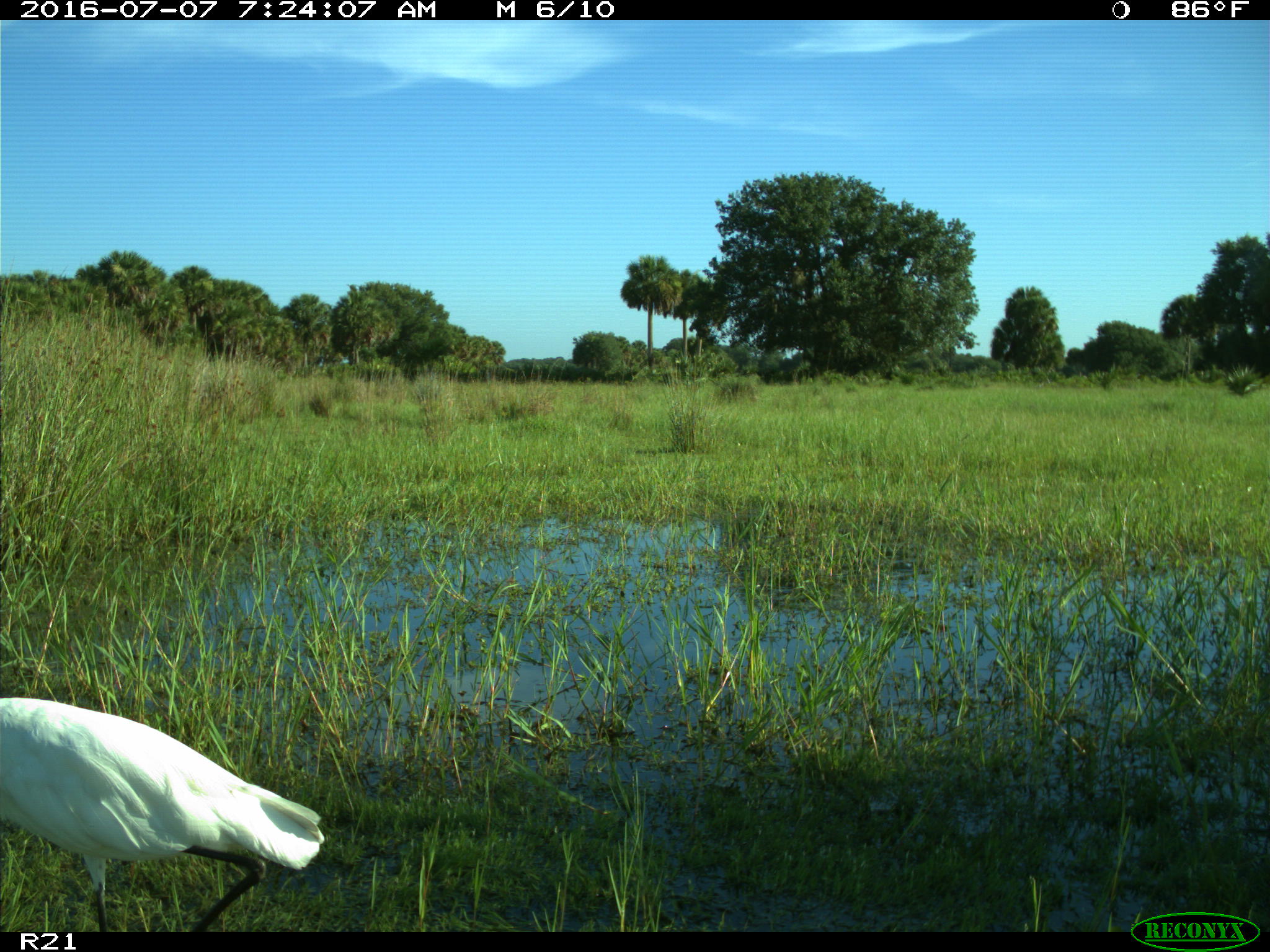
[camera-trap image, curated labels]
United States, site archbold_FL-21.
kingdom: Animalia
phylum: Chordata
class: Aves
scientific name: Aves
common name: birds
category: unidentified bird